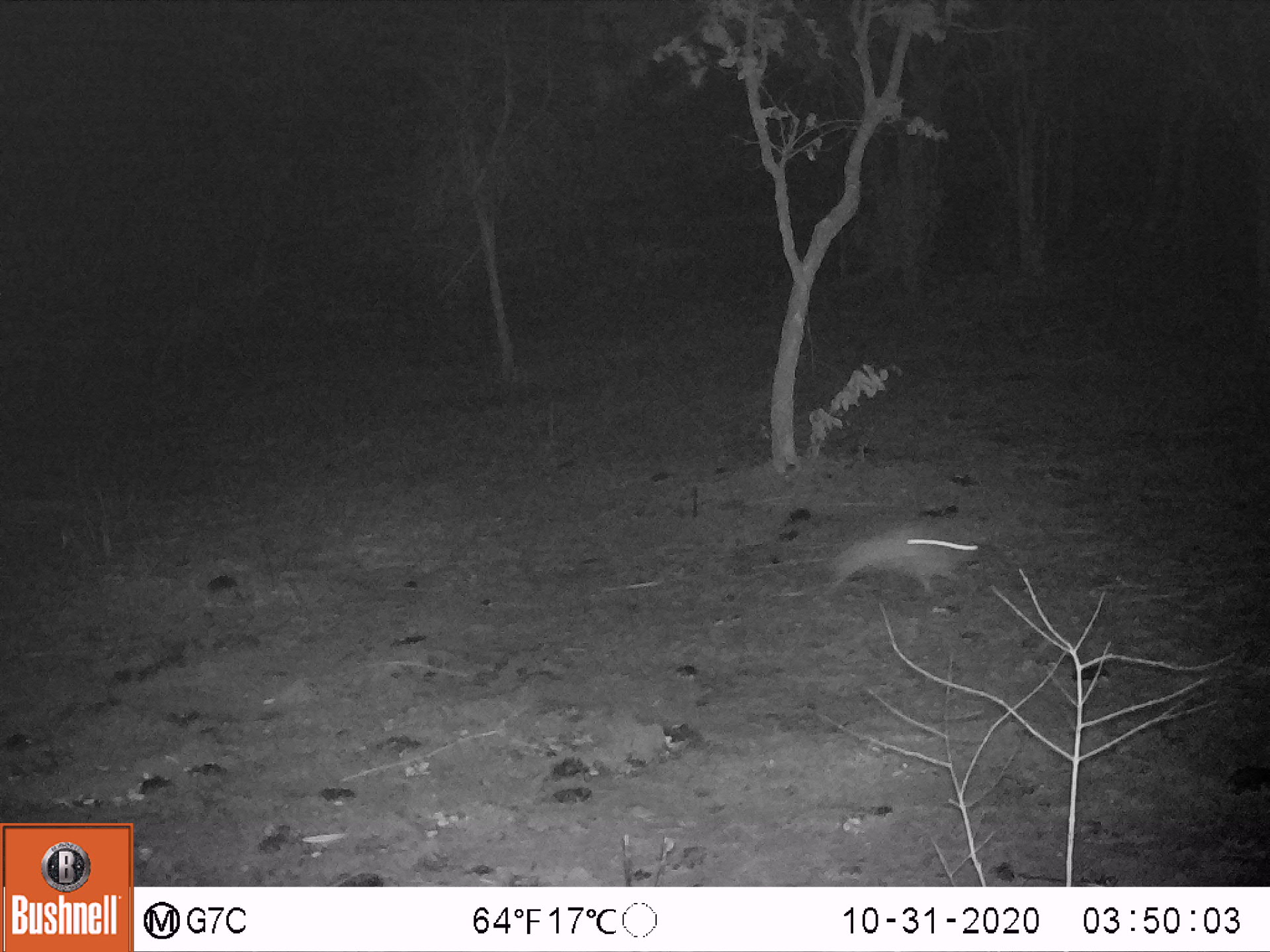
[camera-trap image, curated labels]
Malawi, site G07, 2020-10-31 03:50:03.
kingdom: Animalia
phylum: Chordata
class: Mammalia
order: Lagomorpha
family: Leporidae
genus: Lepus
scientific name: Lepus saxatilis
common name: scrub hare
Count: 1.